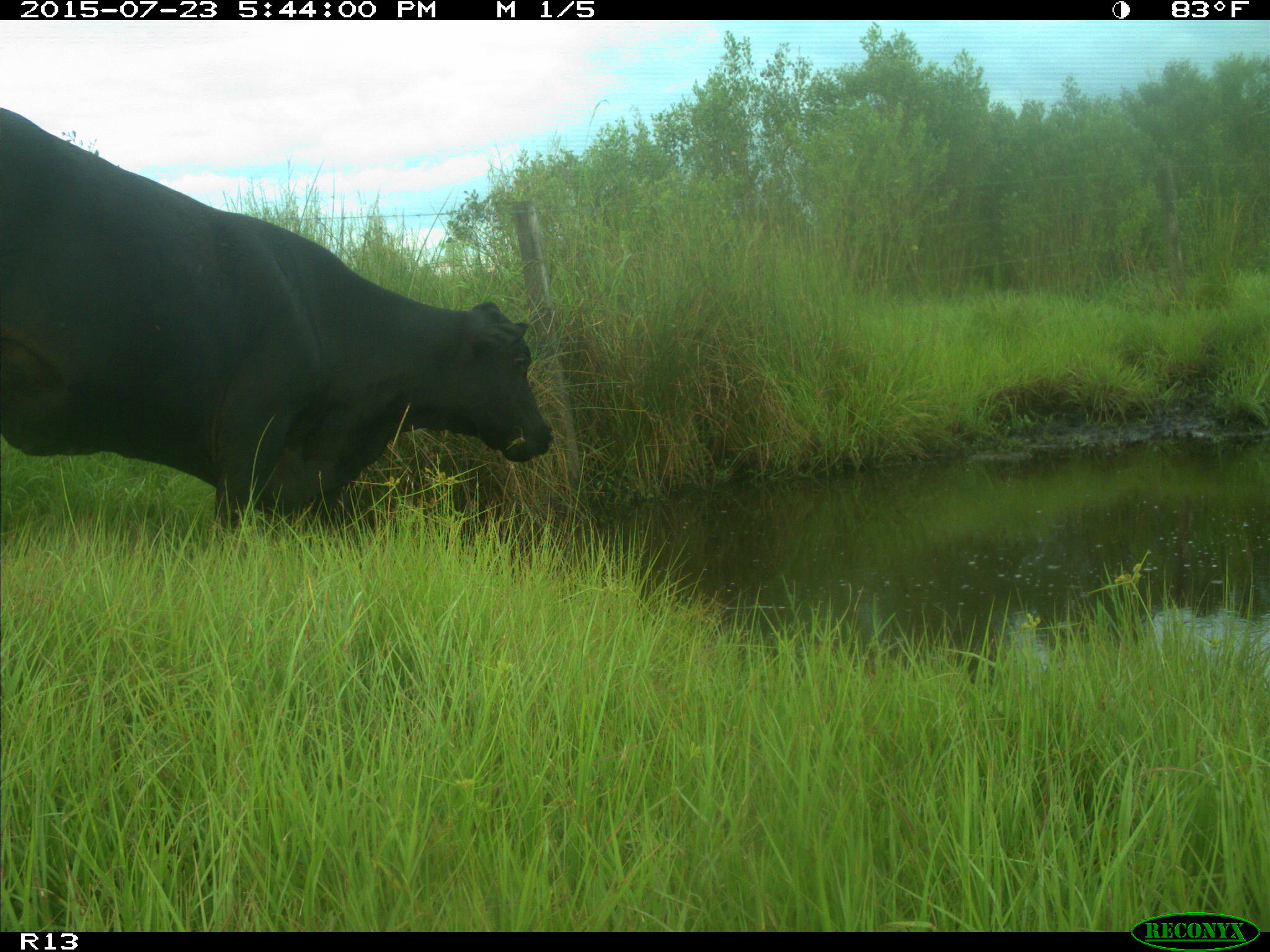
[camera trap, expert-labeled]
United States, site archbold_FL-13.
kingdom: Animalia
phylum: Chordata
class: Mammalia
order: Artiodactyla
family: Bovidae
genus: Bos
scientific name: Bos taurus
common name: domestic cow